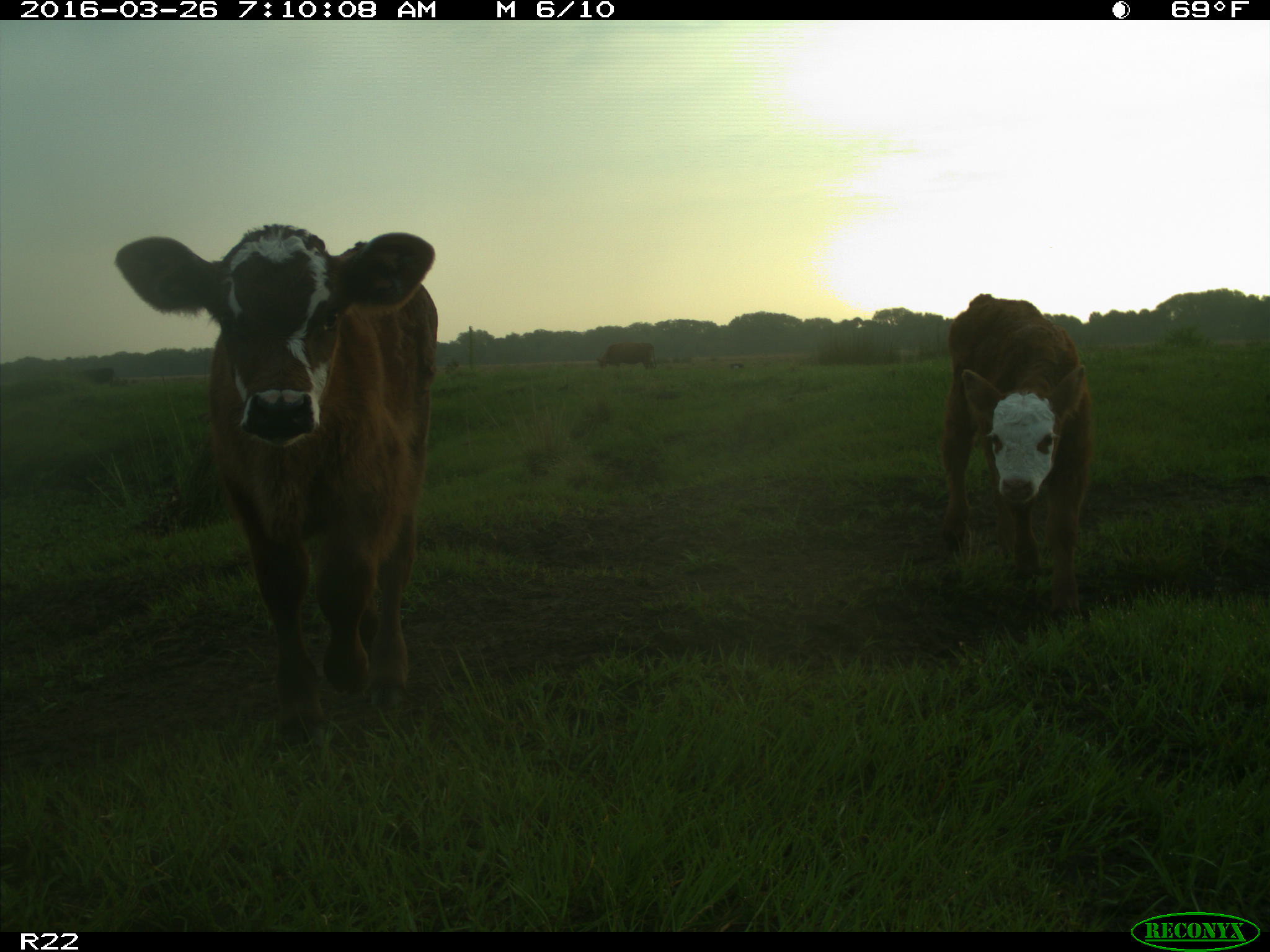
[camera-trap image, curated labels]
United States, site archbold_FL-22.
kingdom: Animalia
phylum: Chordata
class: Mammalia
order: Artiodactyla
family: Bovidae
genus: Bos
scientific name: Bos taurus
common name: domestic cow